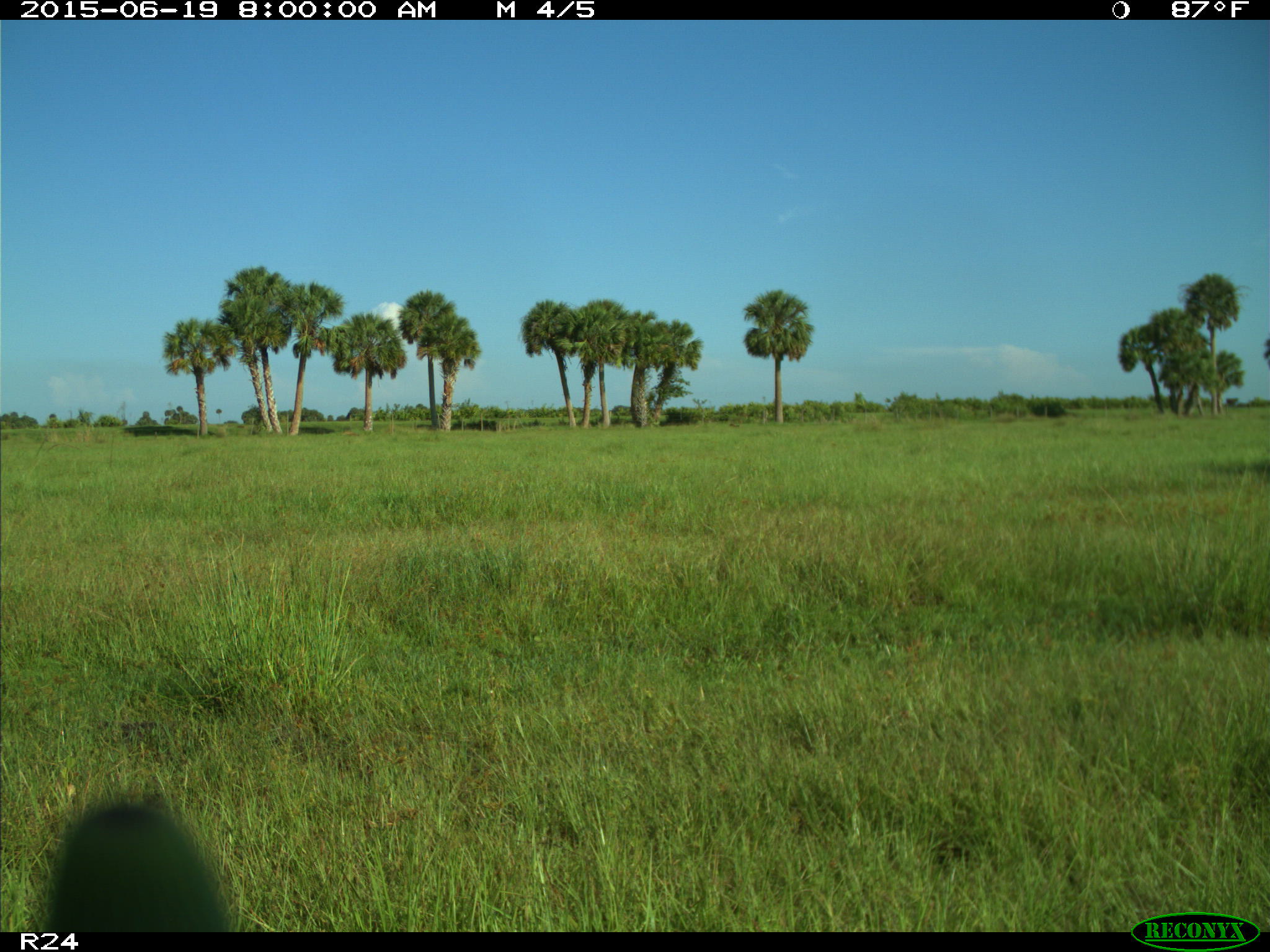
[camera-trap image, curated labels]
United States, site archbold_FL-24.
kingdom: Animalia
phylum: Chordata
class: Mammalia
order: Artiodactyla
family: Bovidae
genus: Bos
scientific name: Bos taurus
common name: domestic cow